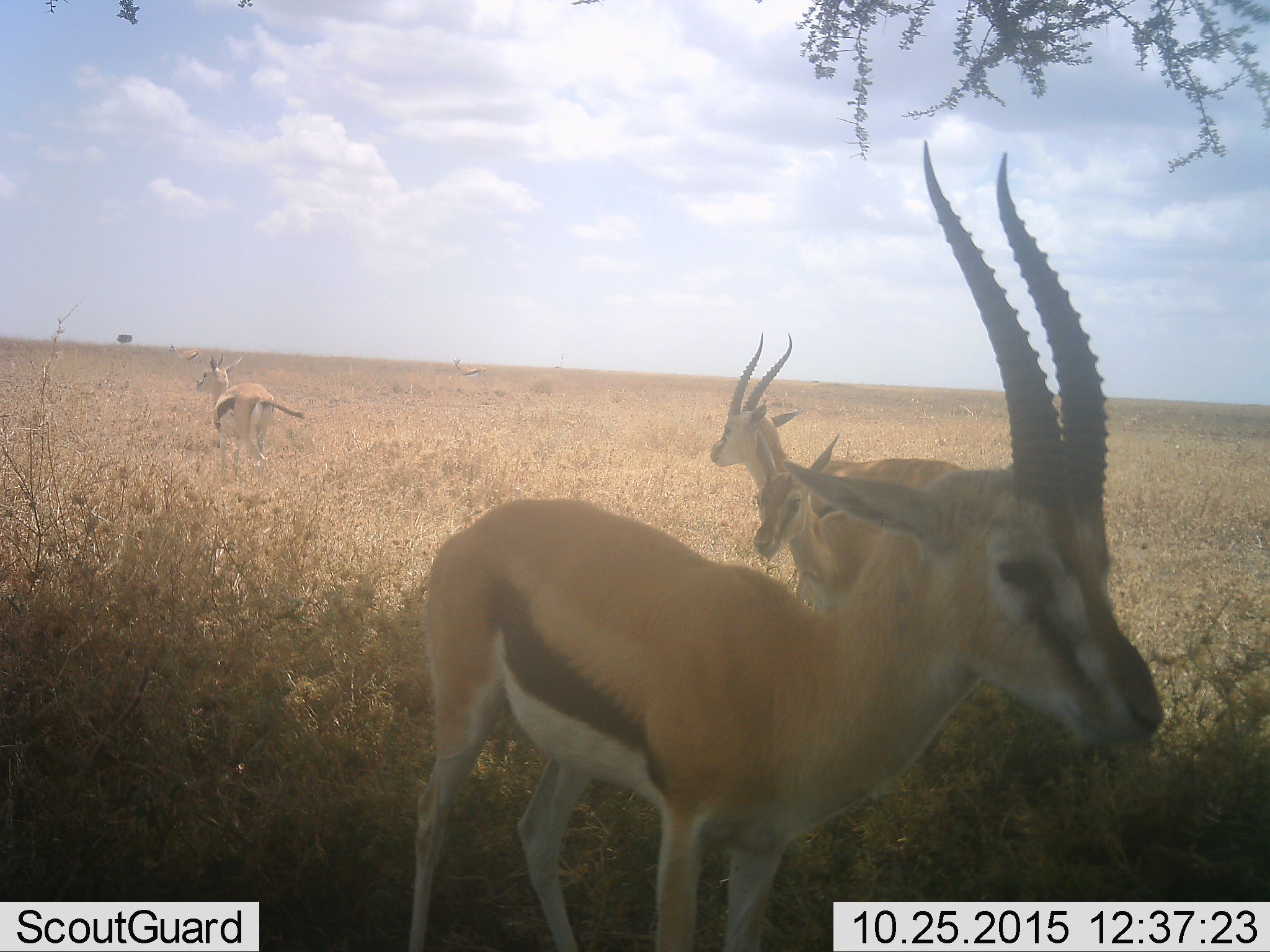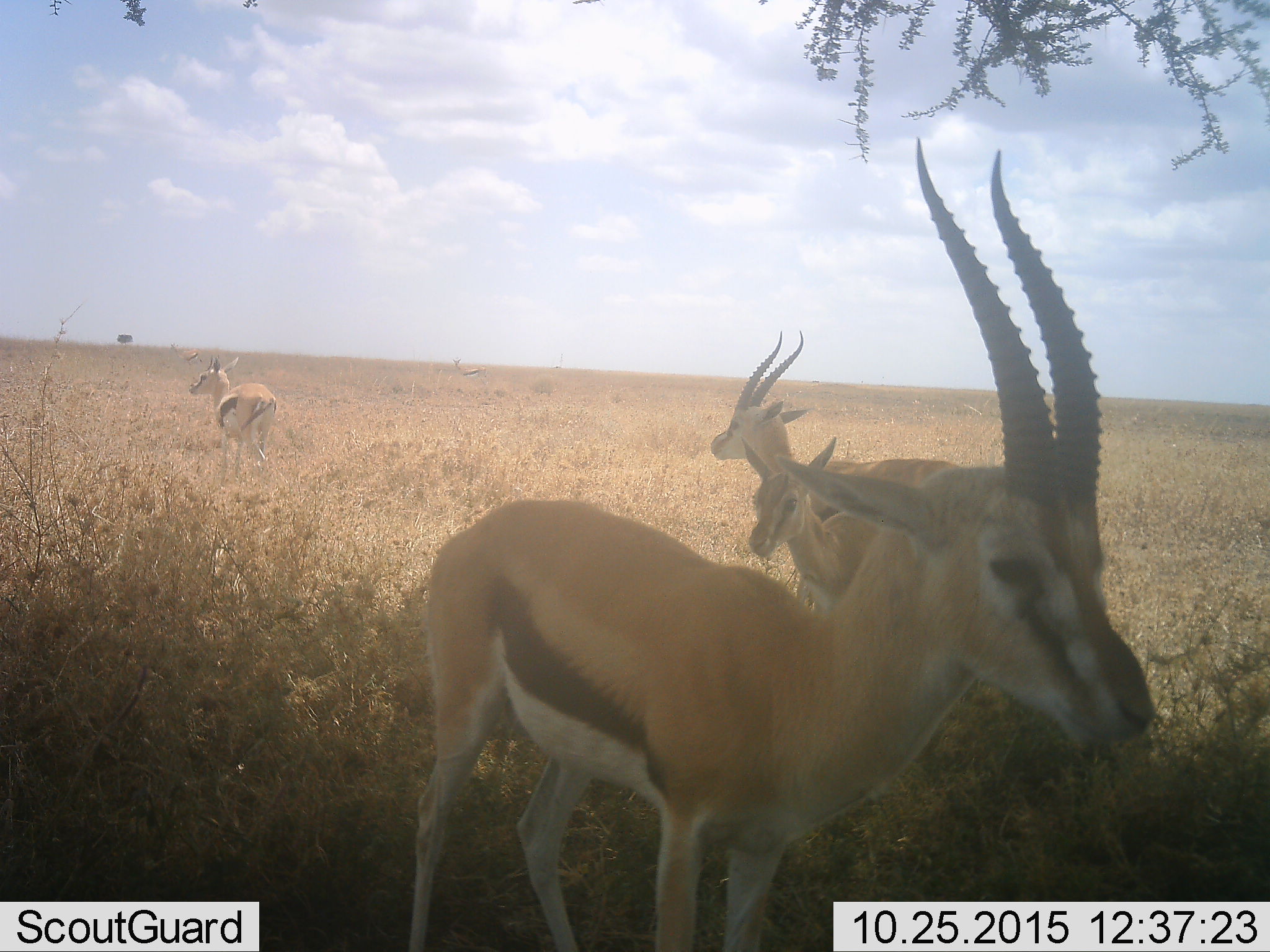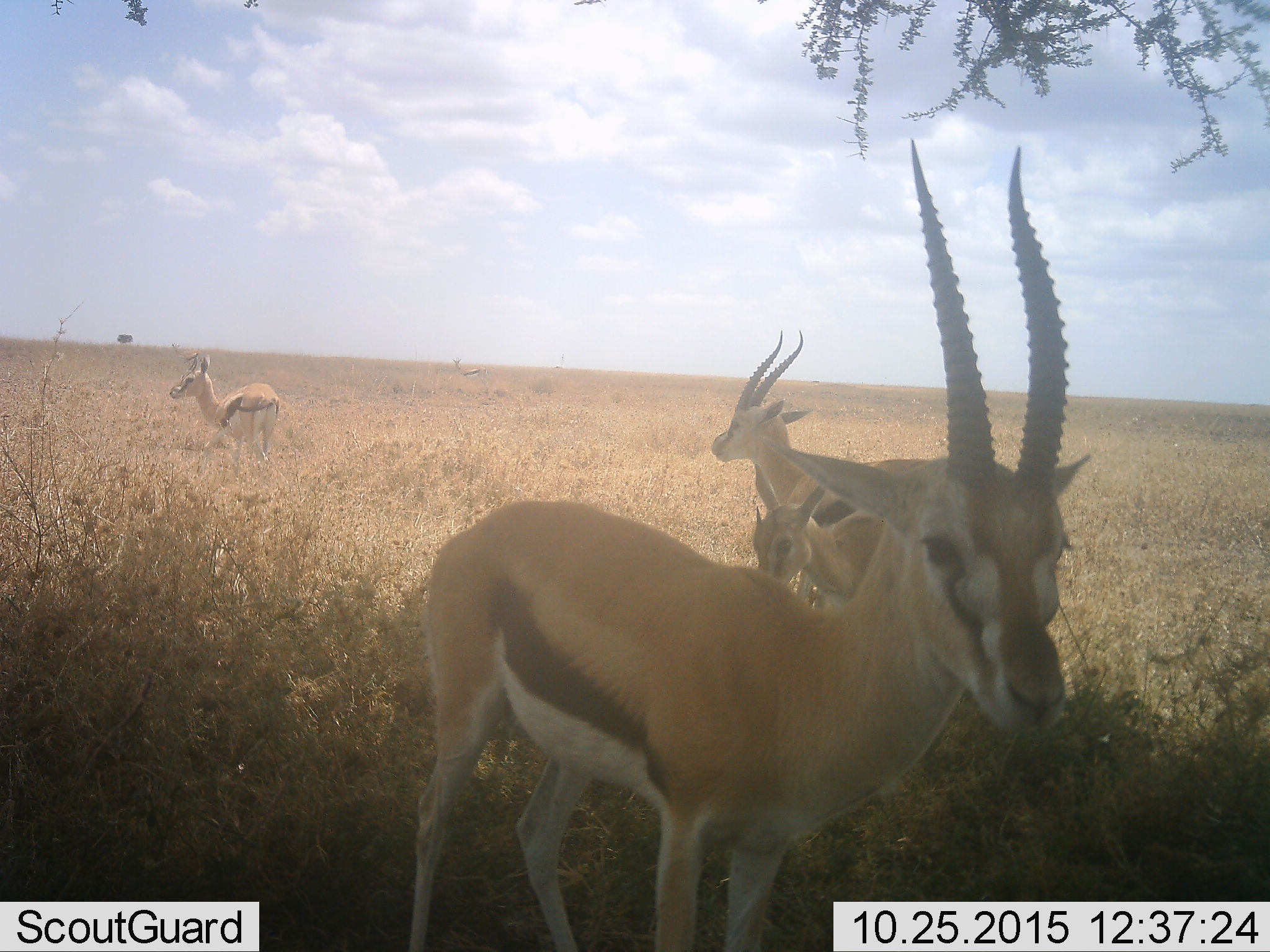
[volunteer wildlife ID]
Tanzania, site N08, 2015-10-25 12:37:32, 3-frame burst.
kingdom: Animalia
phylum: Chordata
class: Mammalia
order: Artiodactyla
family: Bovidae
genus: Eudorcas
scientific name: Eudorcas thomsonii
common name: thomson's gazelle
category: gazellethomsons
Gazellethomsons (thomson's gazelle) (Eudorcas thomsonii), count 4. Behavior (volunteer vote fractions): standing 88%, resting 0%, moving 12%, interacting 12%. Young present (vote fraction): 38%. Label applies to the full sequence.